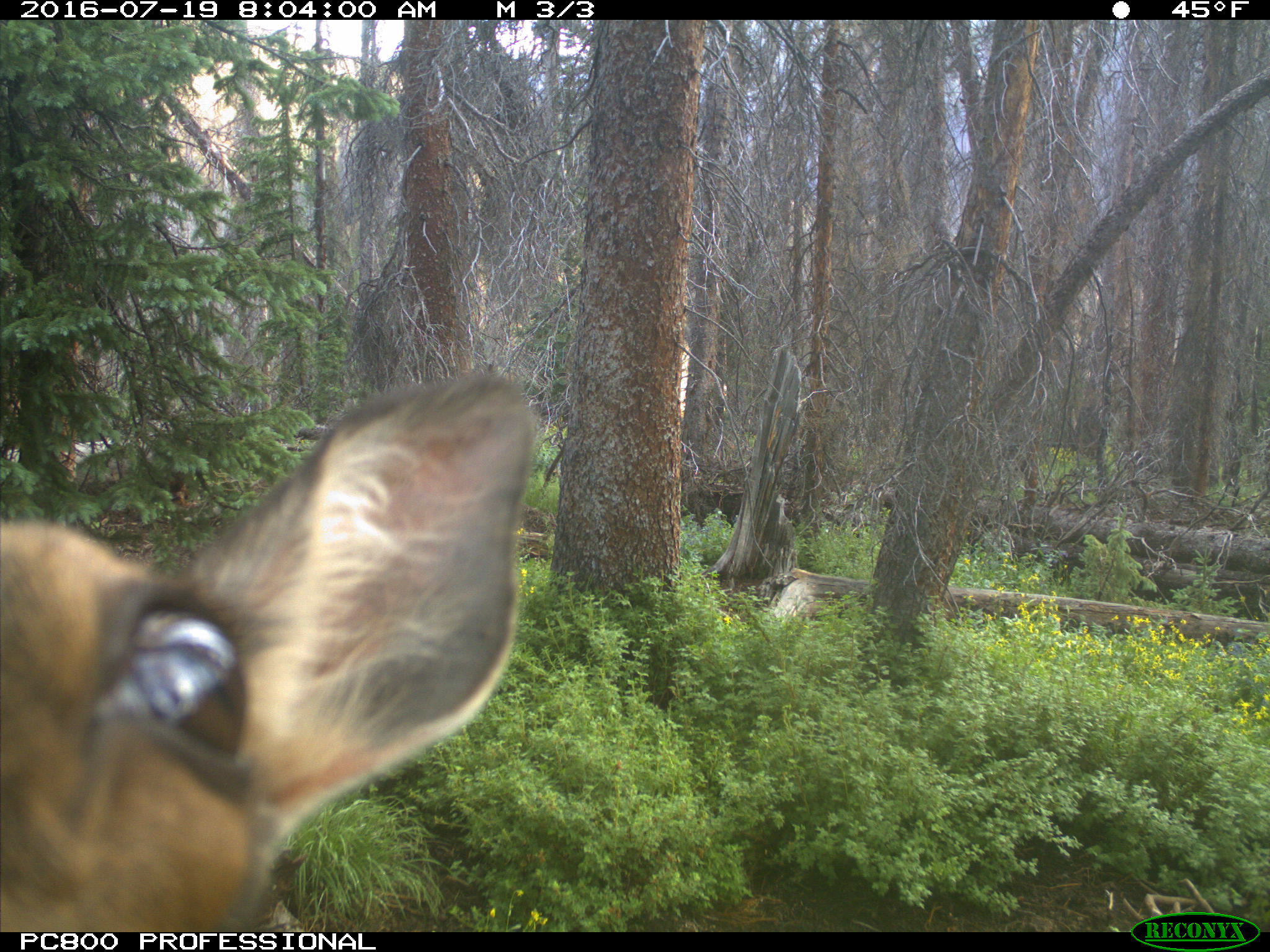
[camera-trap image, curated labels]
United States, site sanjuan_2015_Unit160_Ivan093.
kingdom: Animalia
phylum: Chordata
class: Mammalia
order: Artiodactyla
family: Cervidae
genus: Cervus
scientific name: Cervus elaphus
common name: red deer